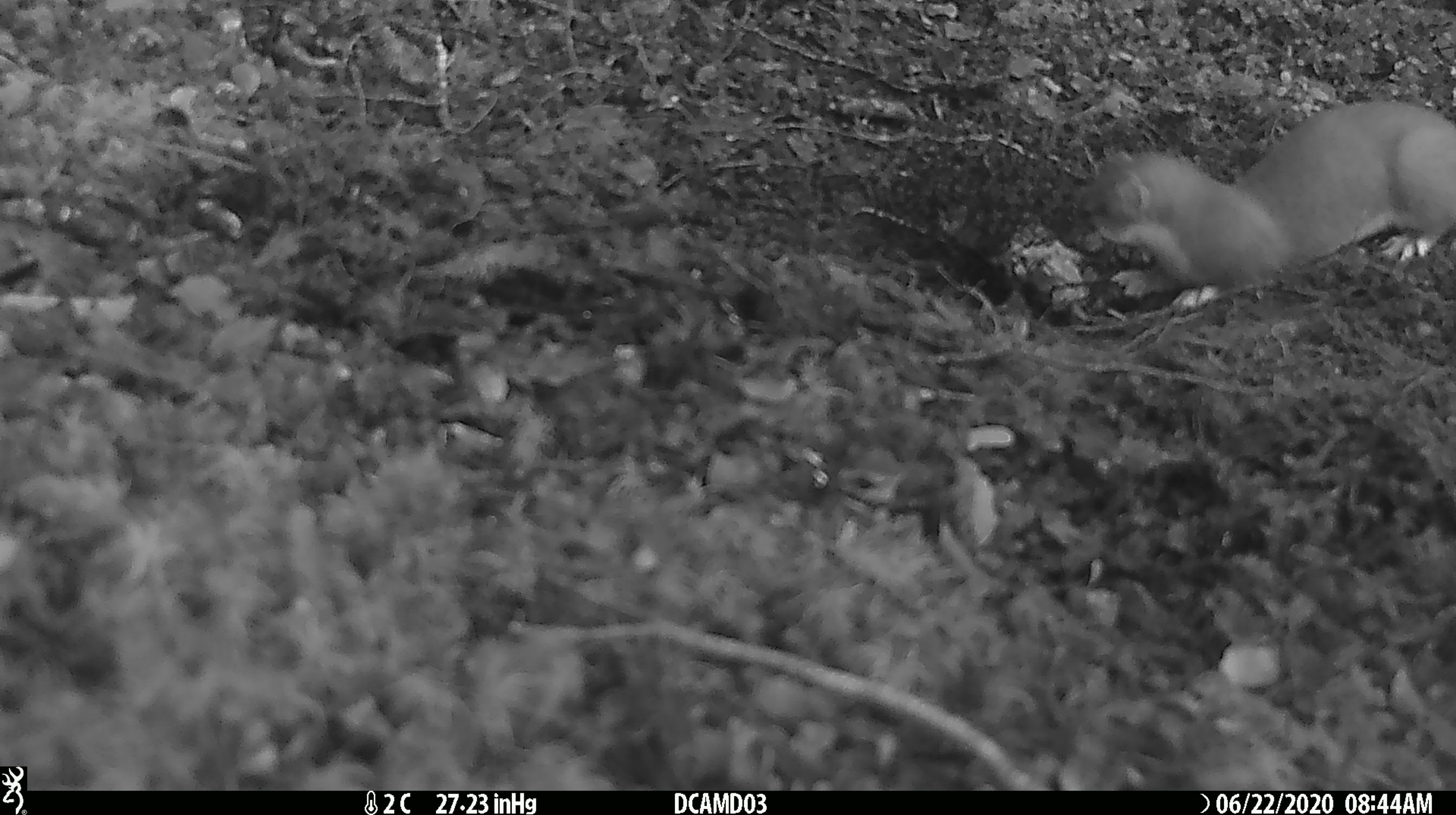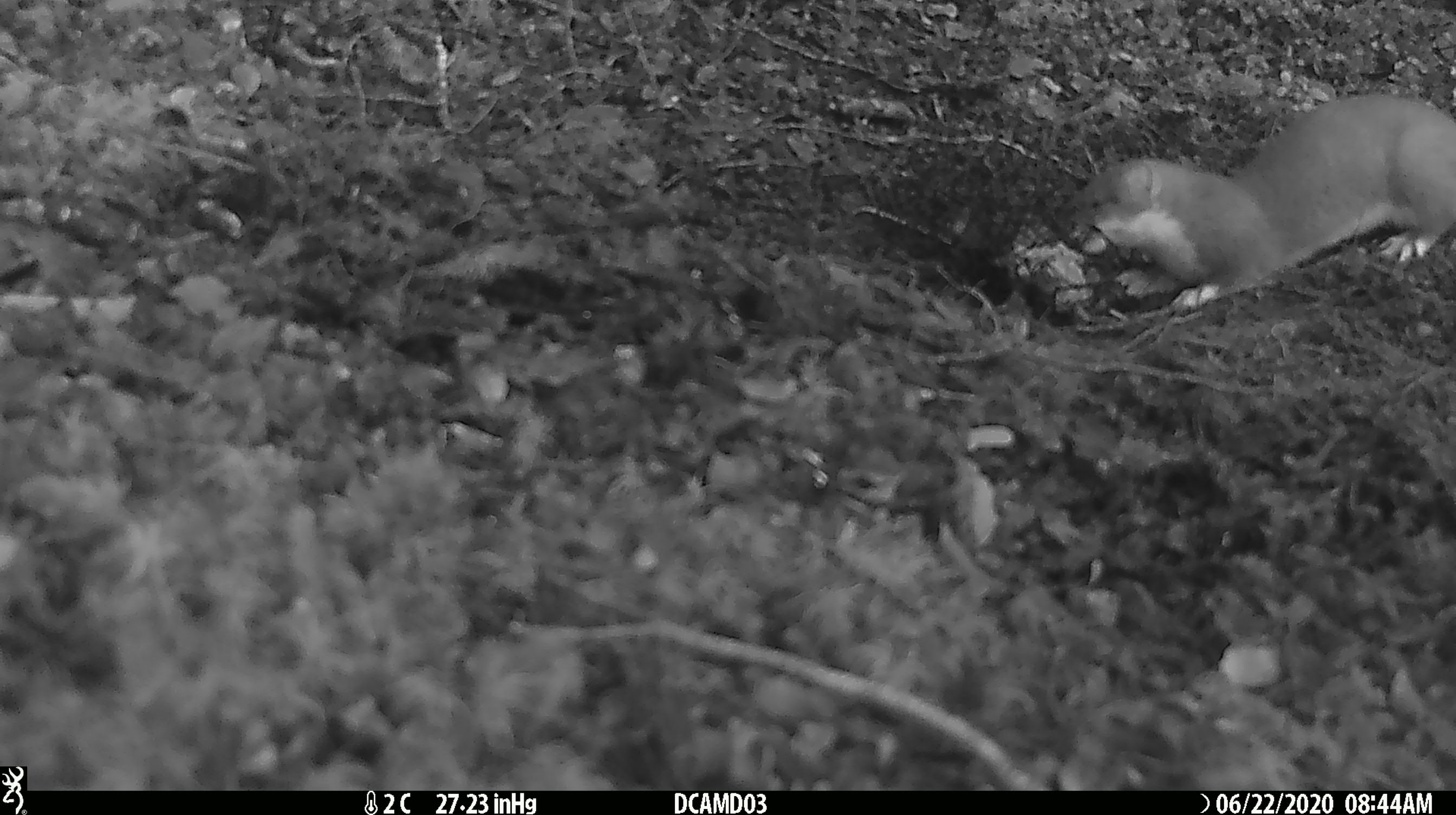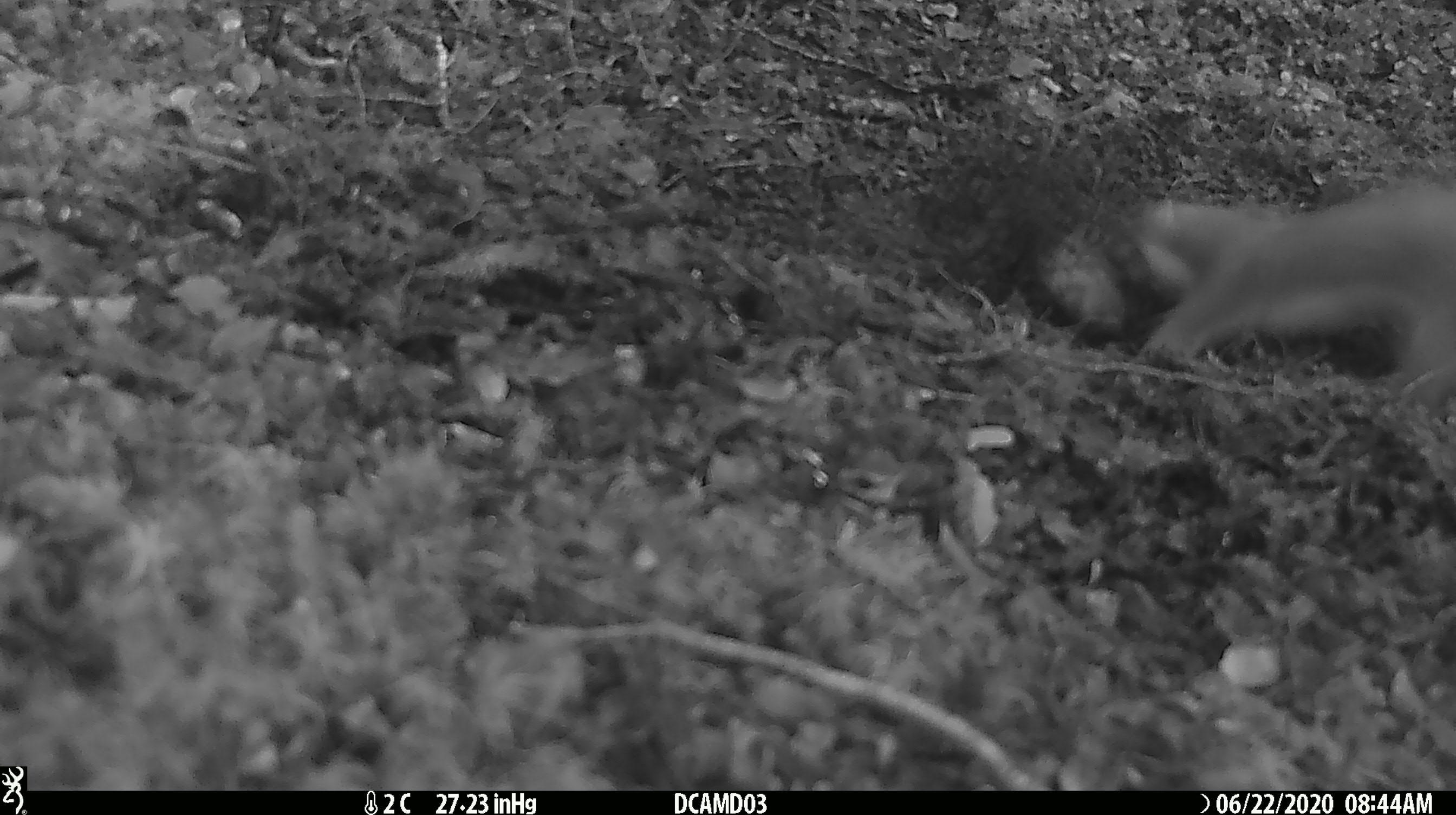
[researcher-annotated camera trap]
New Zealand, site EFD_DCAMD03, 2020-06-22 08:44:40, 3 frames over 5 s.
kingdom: Animalia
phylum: Chordata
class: Mammalia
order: Carnivora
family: Mustelidae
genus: Mustela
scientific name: Mustela erminea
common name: stoat